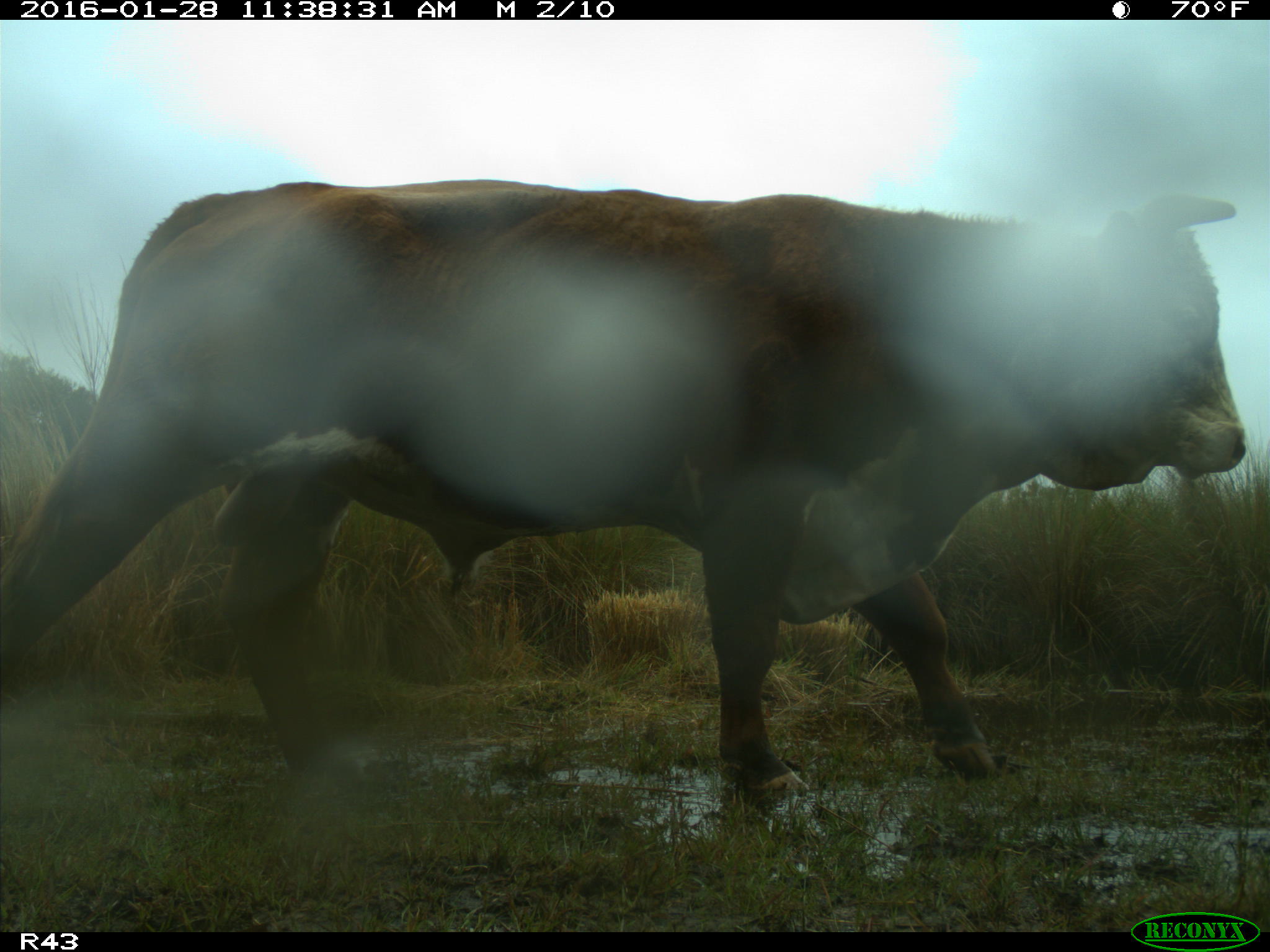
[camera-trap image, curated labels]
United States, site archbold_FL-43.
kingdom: Animalia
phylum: Chordata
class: Mammalia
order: Artiodactyla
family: Bovidae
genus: Bos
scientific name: Bos taurus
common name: domestic cow